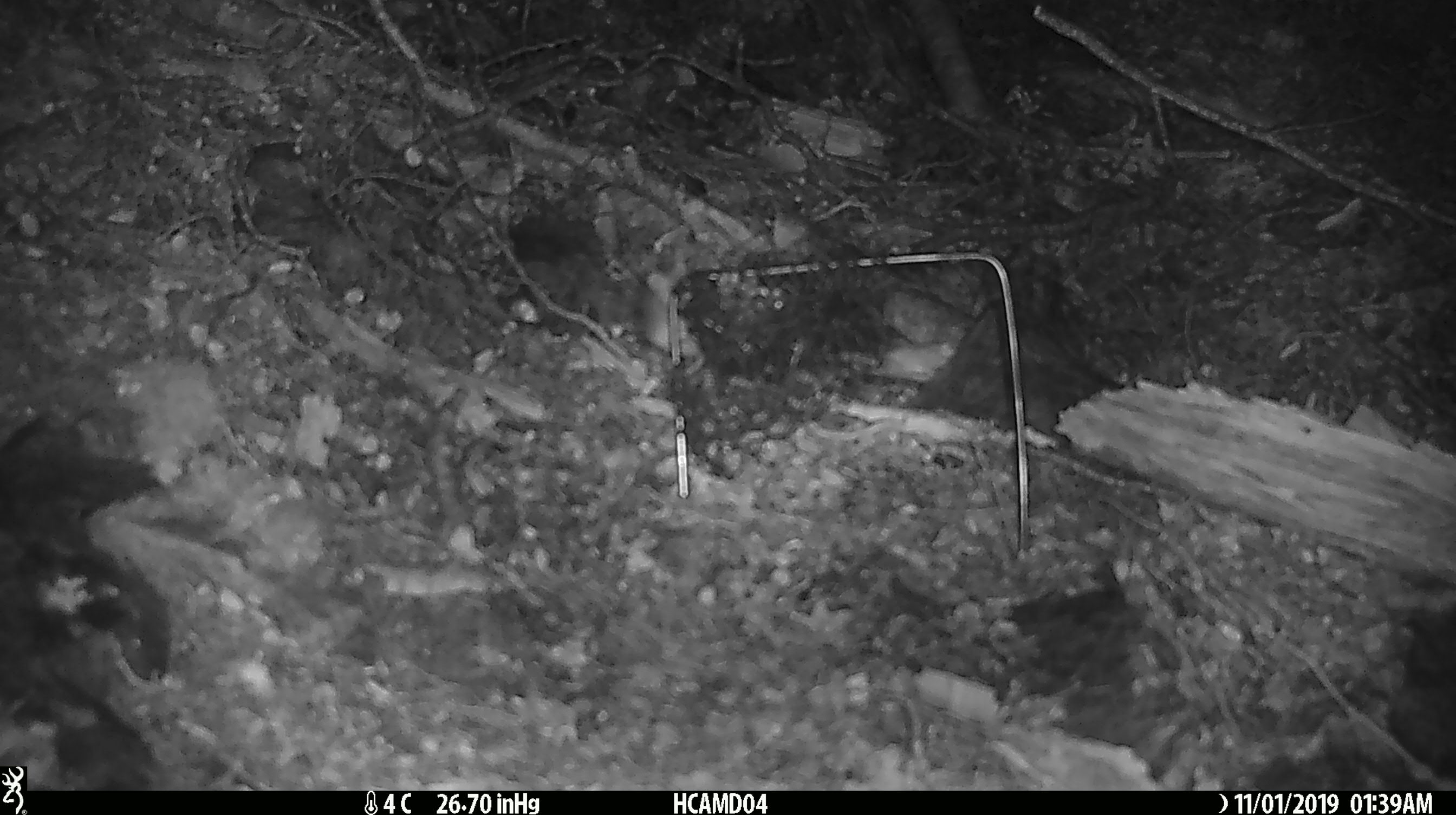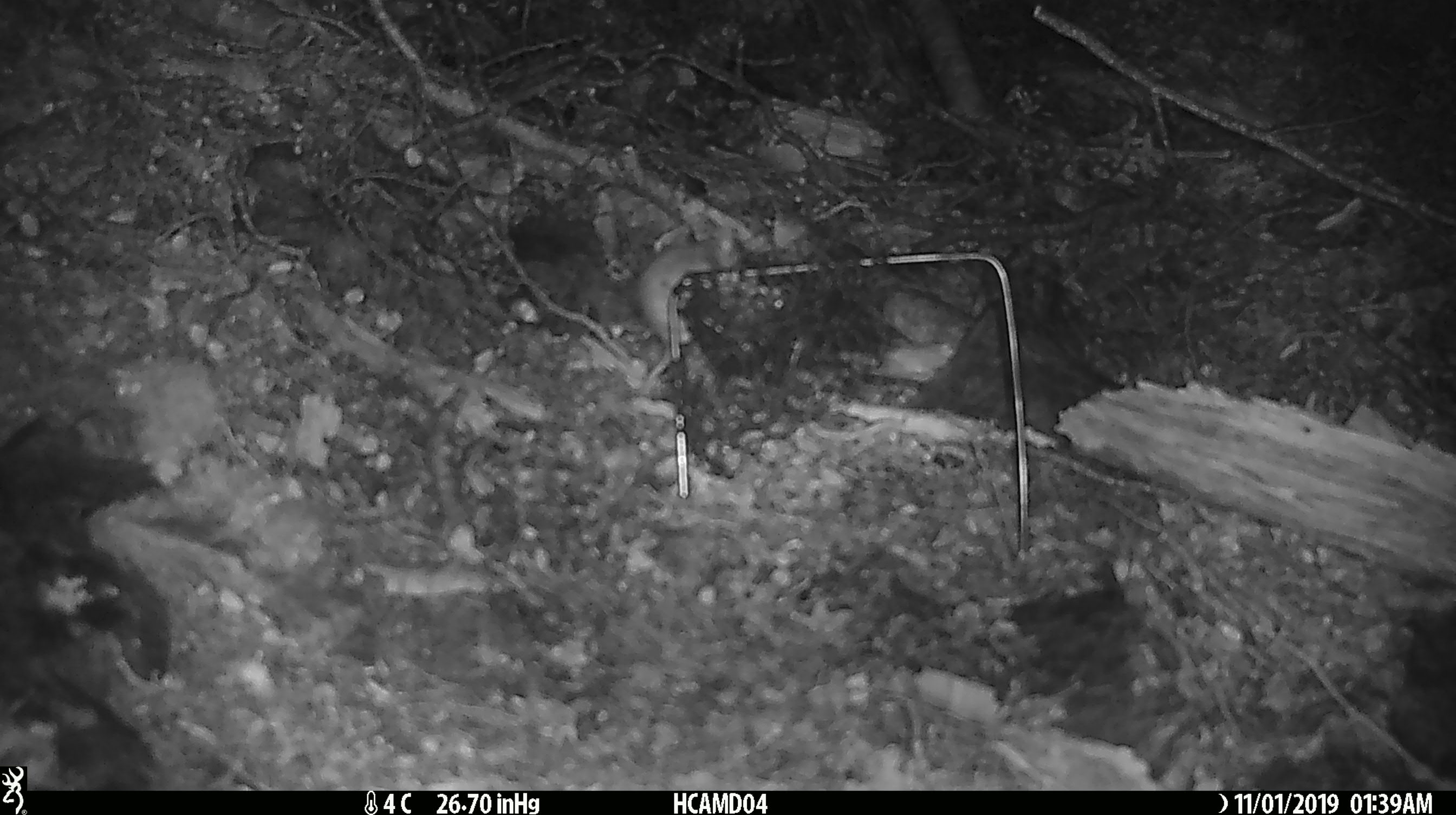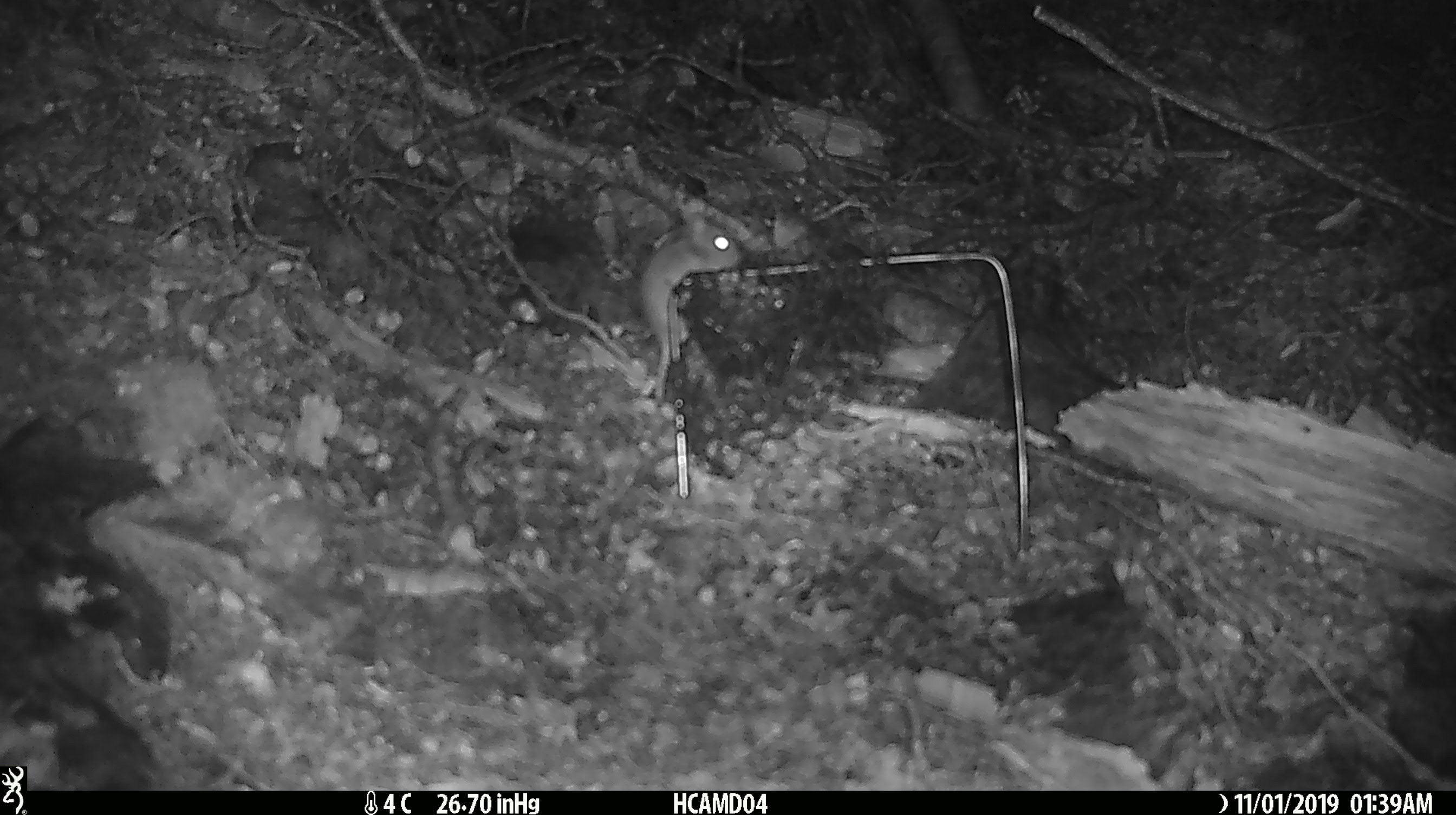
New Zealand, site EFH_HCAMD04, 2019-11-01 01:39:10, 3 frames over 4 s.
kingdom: Animalia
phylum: Chordata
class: Mammalia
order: Rodentia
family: Muridae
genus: Mus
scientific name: Mus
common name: mouse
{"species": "mouse (Mus)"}